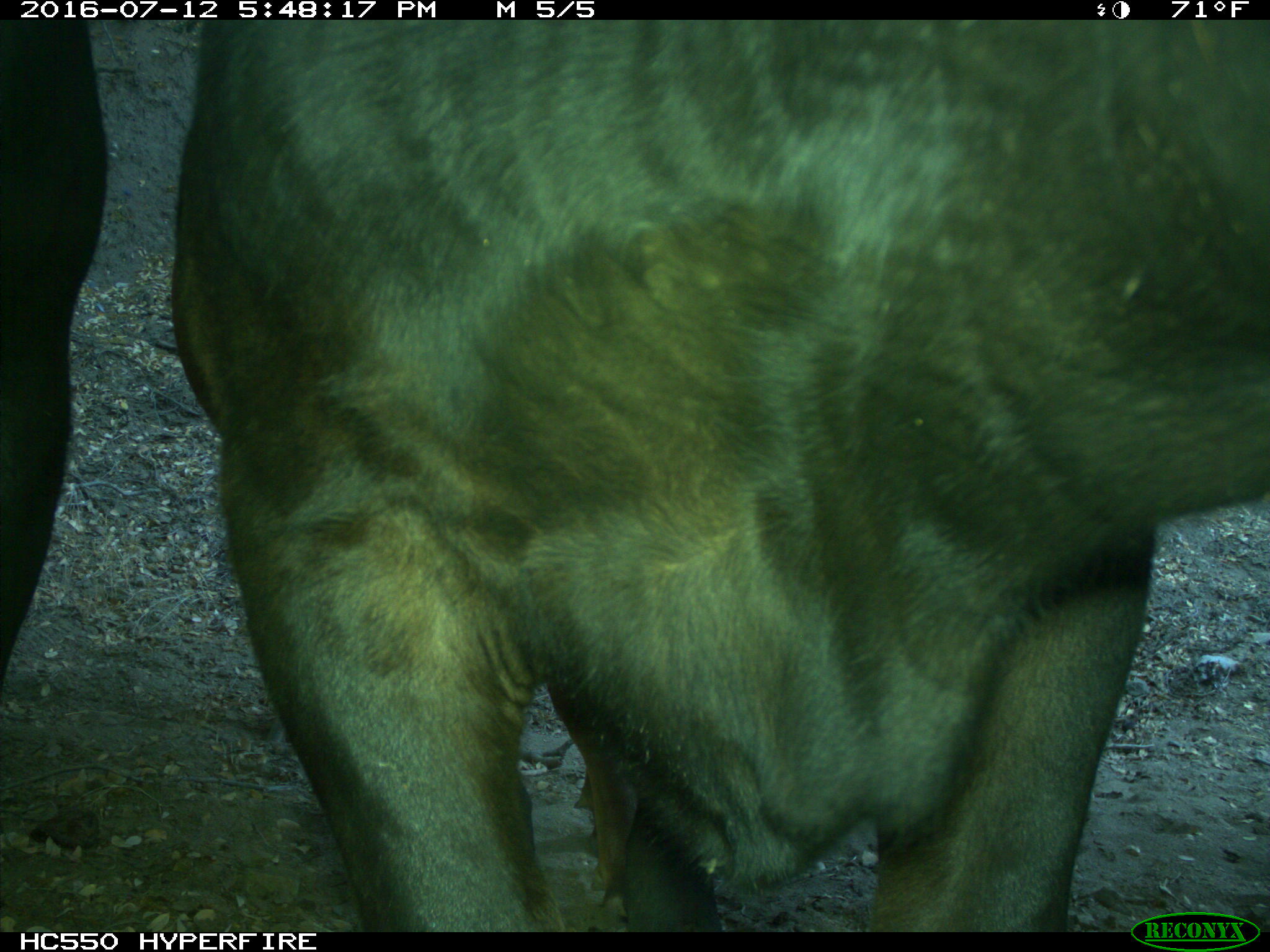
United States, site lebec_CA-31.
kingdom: Animalia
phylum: Chordata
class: Mammalia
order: Artiodactyla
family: Bovidae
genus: Bos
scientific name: Bos taurus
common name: domestic cow